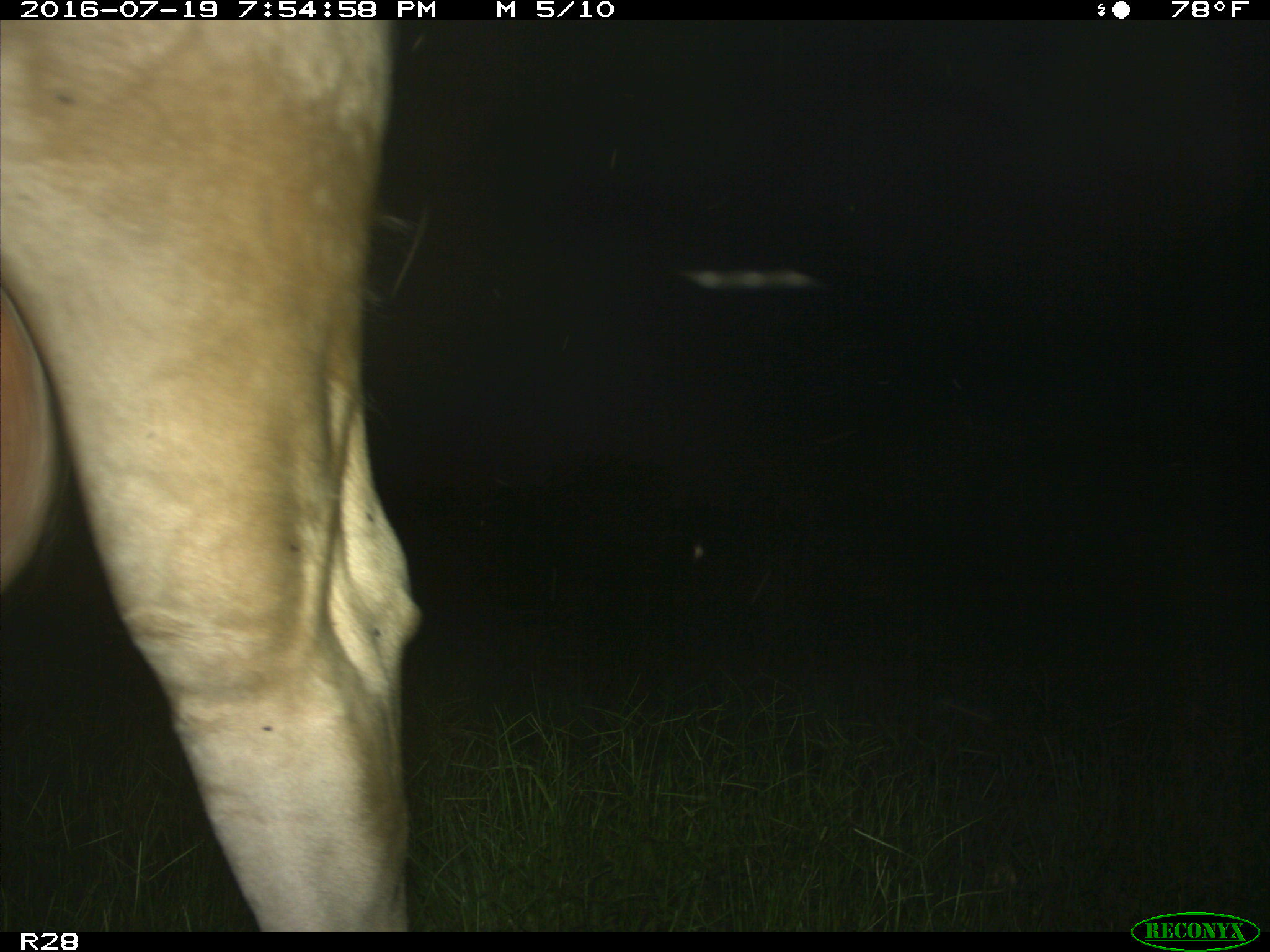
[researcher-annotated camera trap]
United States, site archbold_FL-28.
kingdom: Animalia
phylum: Chordata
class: Mammalia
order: Artiodactyla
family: Bovidae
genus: Bos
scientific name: Bos taurus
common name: domestic cow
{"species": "Bos taurus (domestic cow)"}